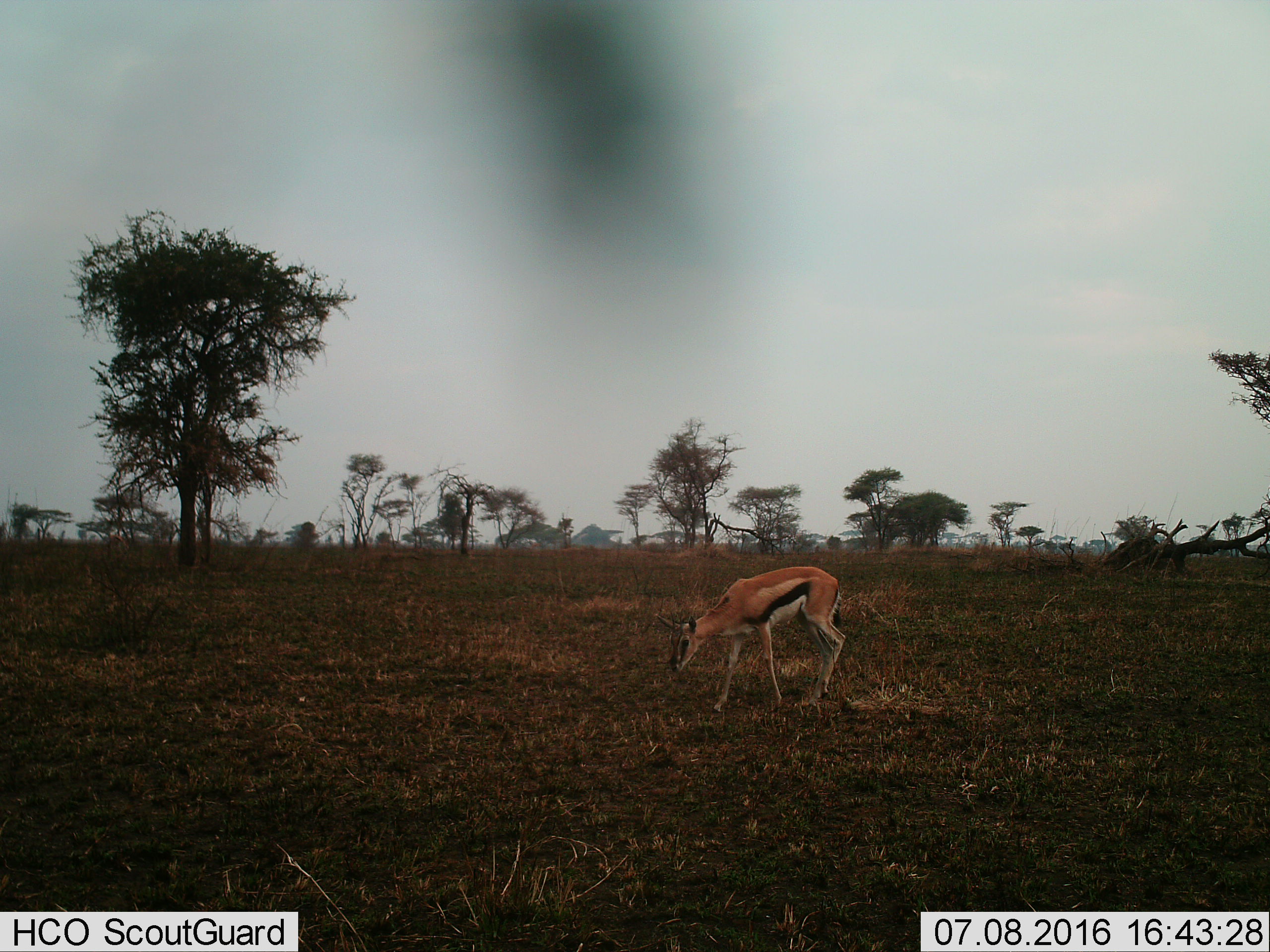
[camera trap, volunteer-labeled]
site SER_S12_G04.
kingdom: Animalia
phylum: Chordata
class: Mammalia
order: Artiodactyla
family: Bovidae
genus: Eudorcas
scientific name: Eudorcas thomsonii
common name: thomson's gazelle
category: gazellethomsons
Gazellethomsons (thomson's gazelle) (Eudorcas thomsonii), count 1. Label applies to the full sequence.